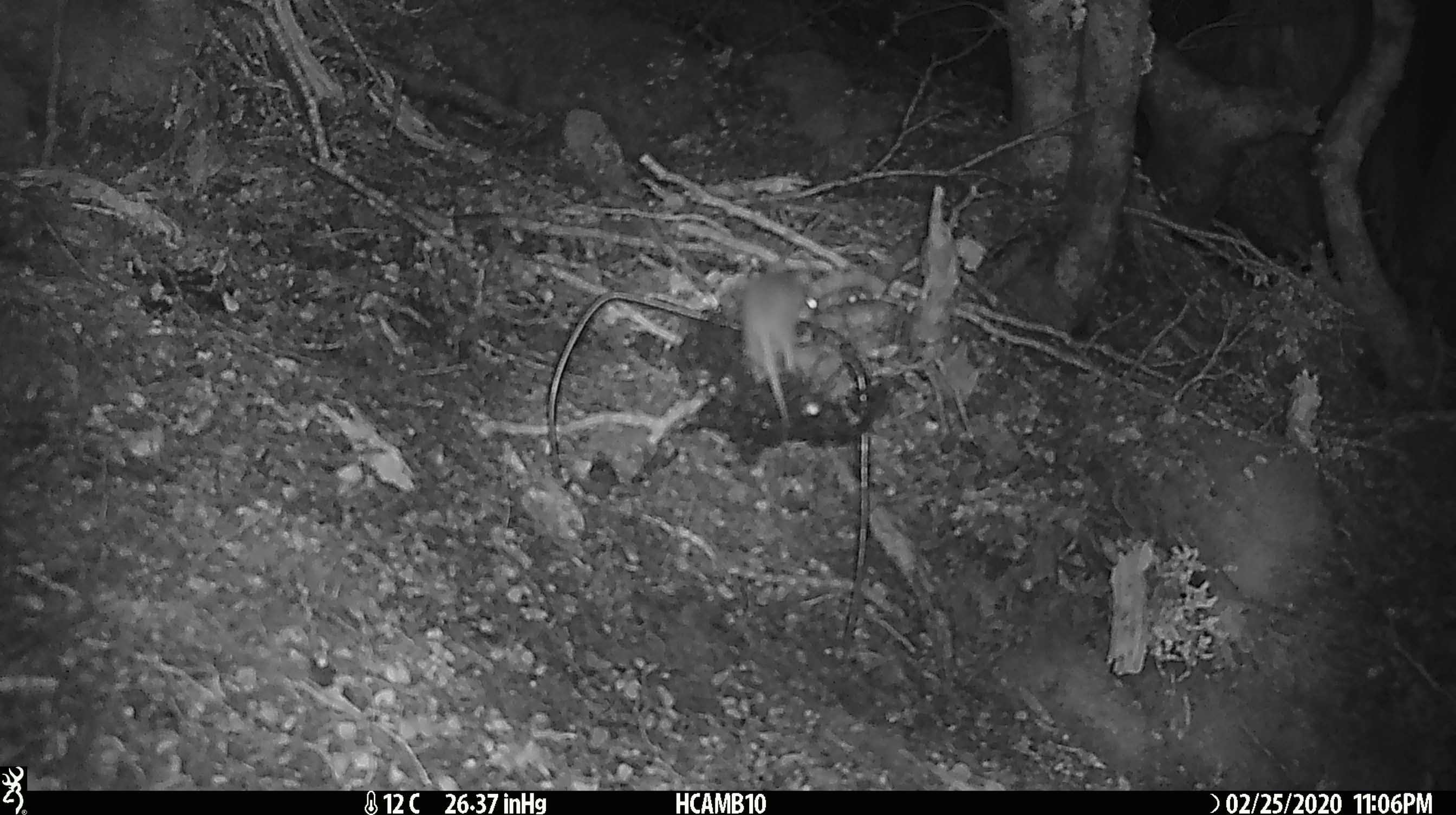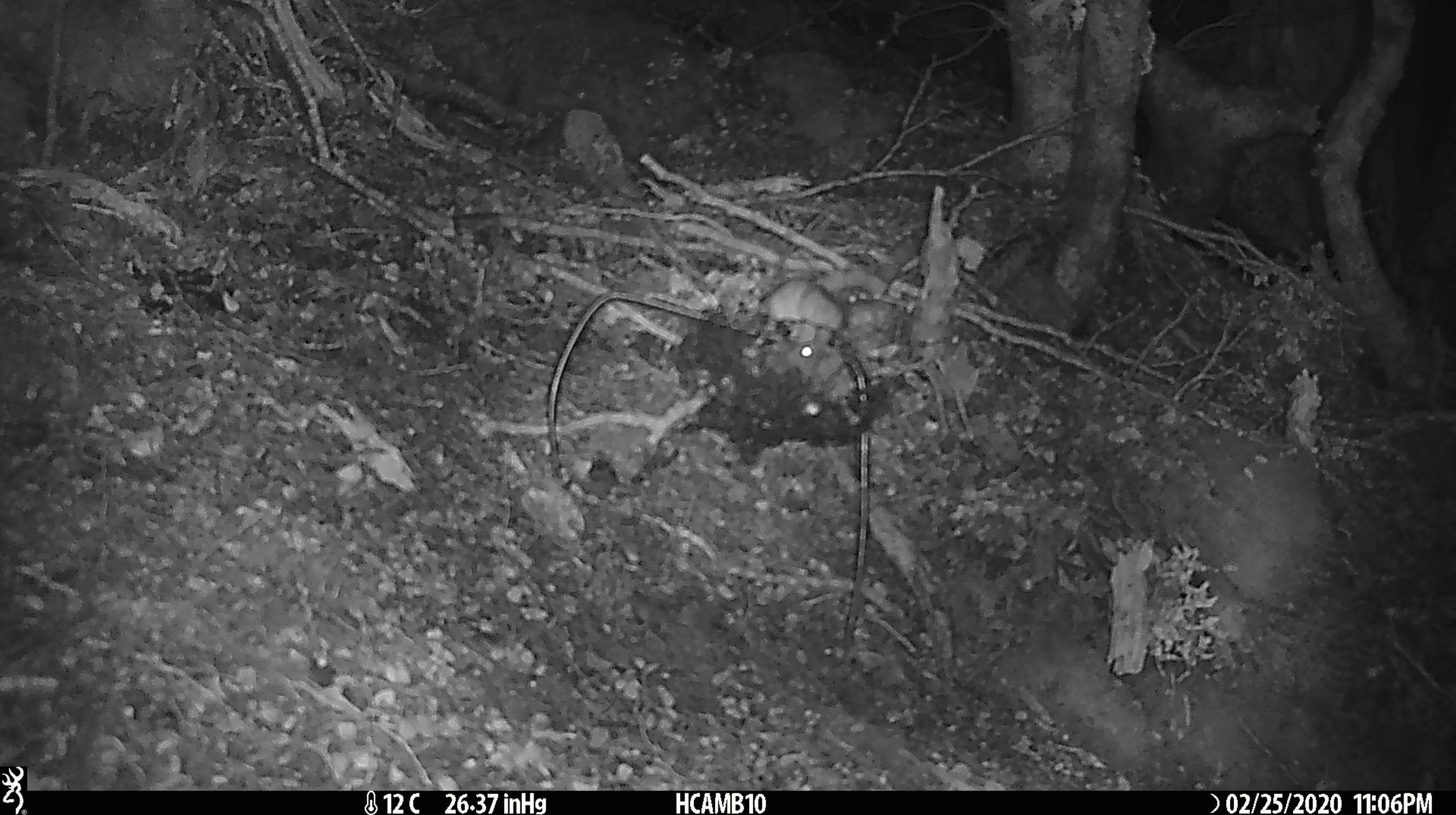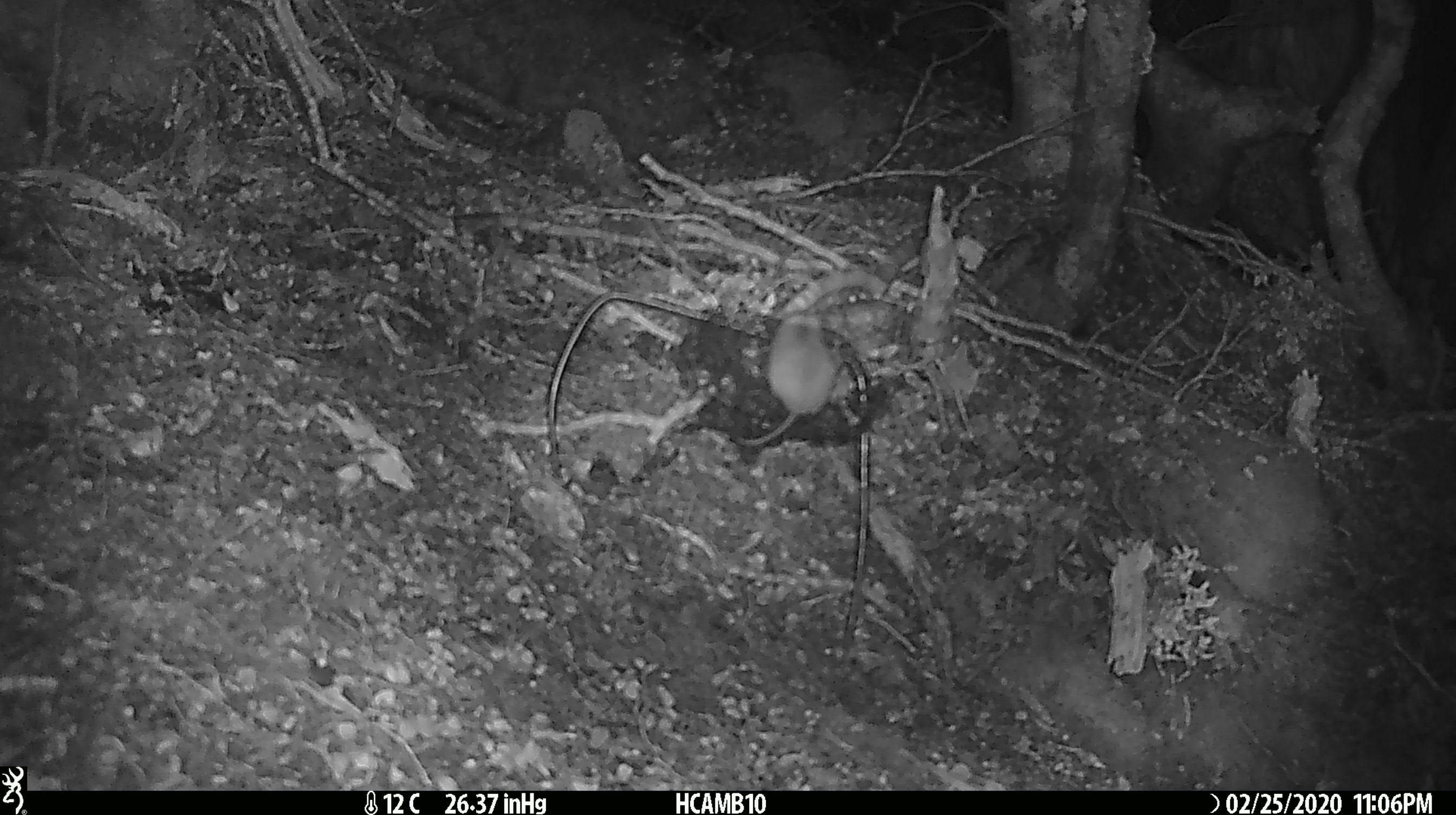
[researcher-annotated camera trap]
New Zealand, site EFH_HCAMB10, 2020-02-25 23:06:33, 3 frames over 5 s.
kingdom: Animalia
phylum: Chordata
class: Mammalia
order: Rodentia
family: Muridae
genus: Mus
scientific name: Mus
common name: mouse